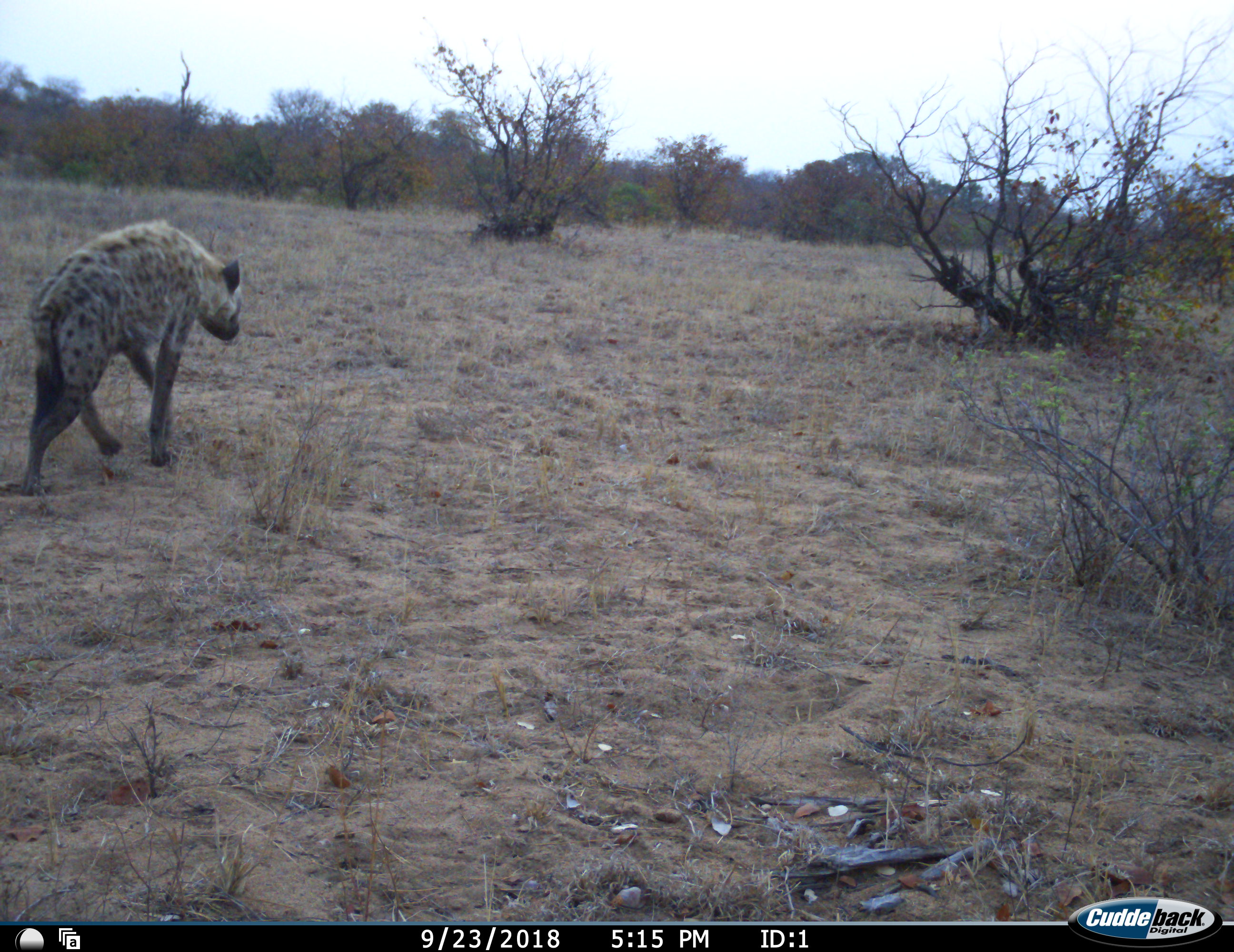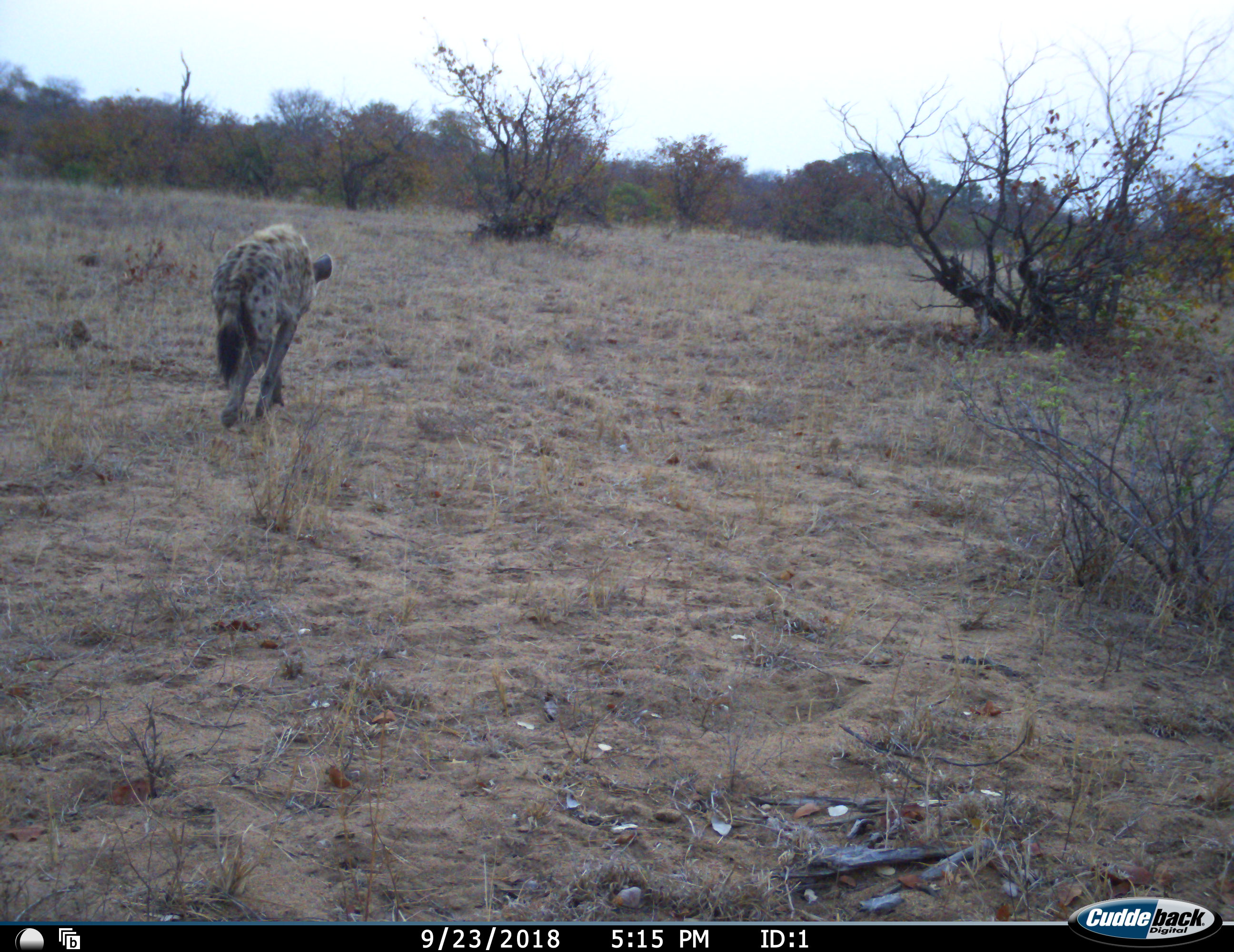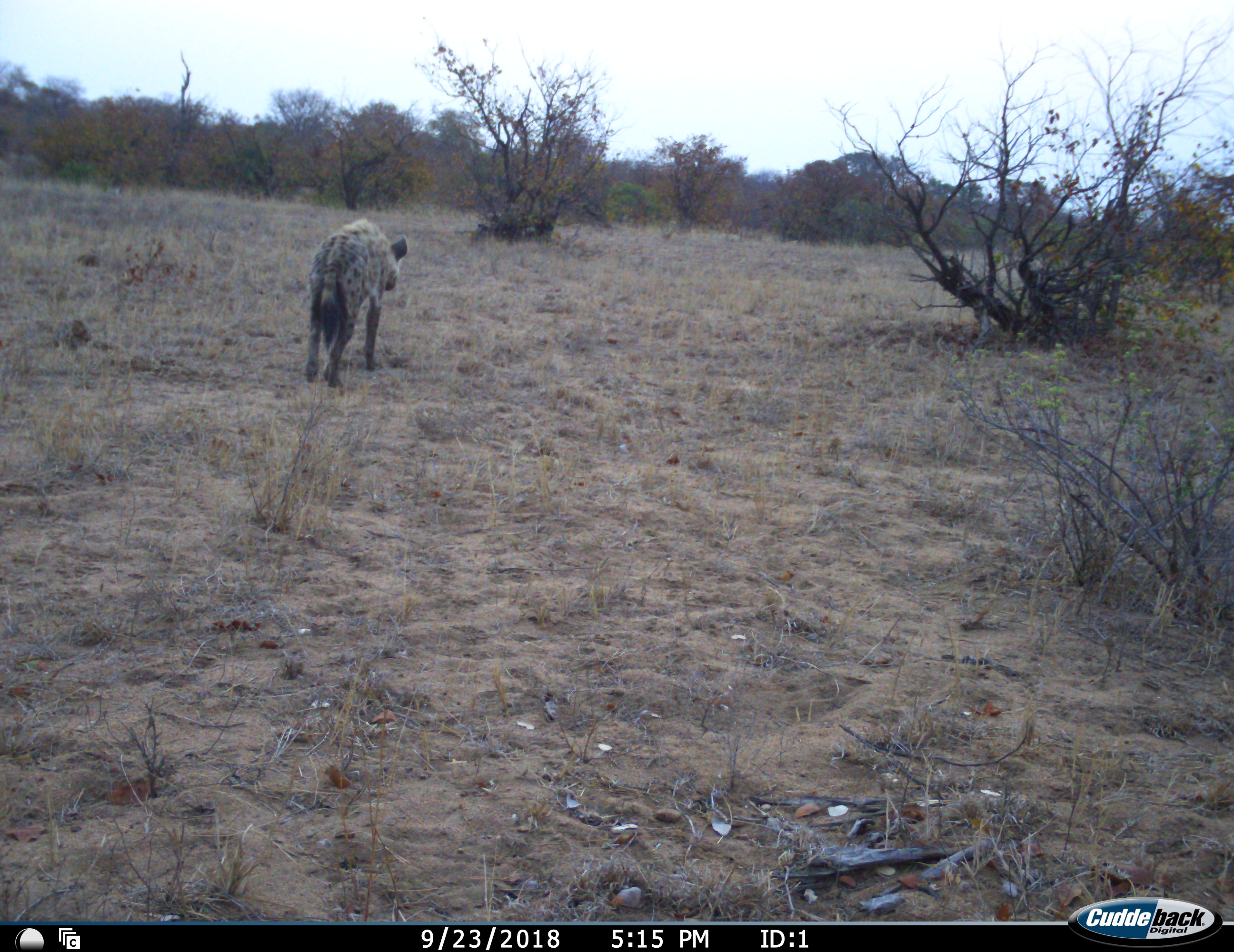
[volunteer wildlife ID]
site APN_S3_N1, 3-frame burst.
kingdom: Animalia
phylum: Chordata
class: Mammalia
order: Carnivora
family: Hyaenidae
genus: Crocuta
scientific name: Crocuta crocuta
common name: spotted hyena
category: hyenaspotted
Hyenaspotted (spotted hyena) (Crocuta crocuta), count 1. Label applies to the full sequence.